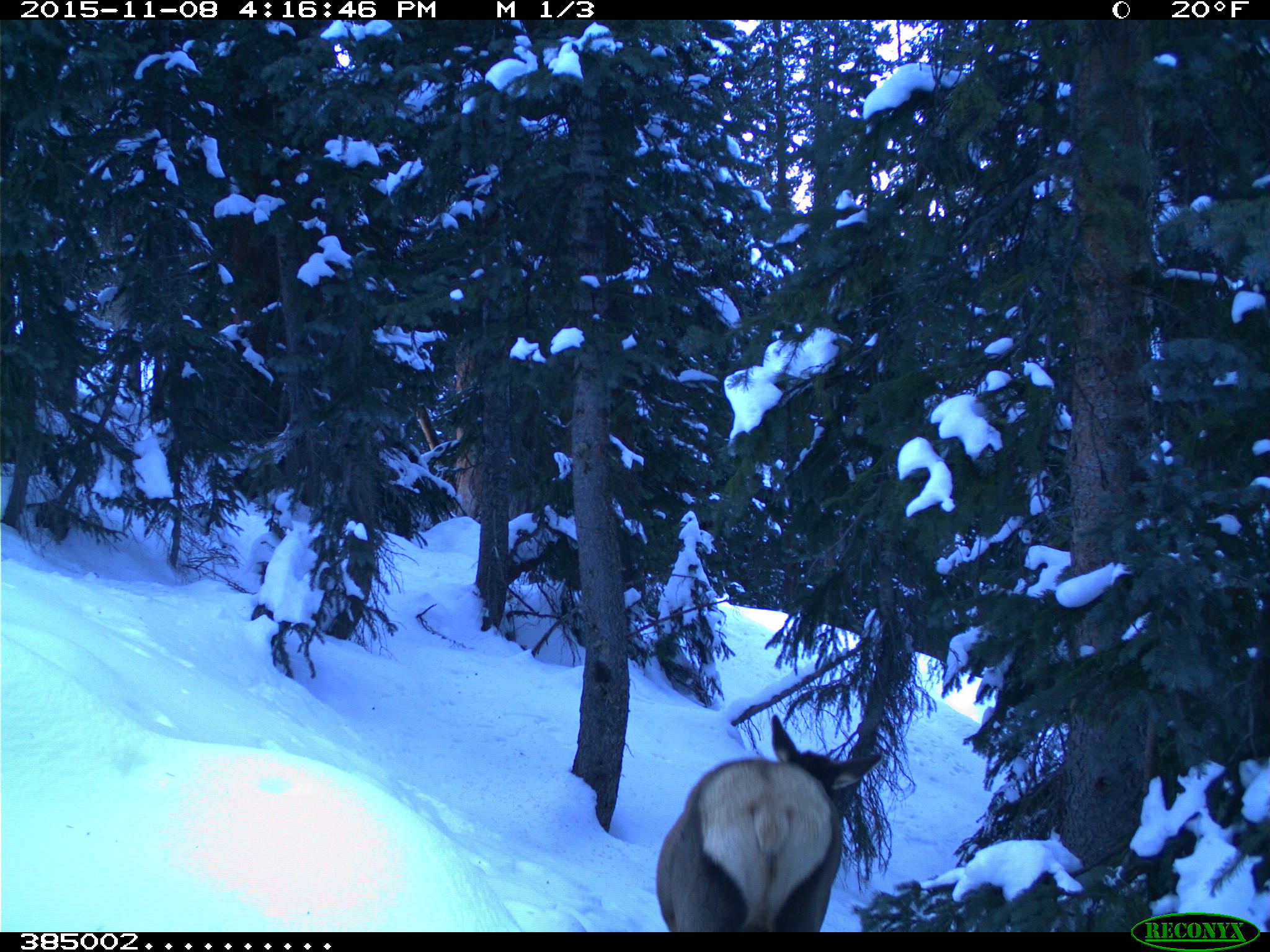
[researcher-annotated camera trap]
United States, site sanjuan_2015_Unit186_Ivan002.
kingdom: Animalia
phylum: Chordata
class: Mammalia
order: Artiodactyla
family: Cervidae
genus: Cervus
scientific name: Cervus elaphus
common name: red deer